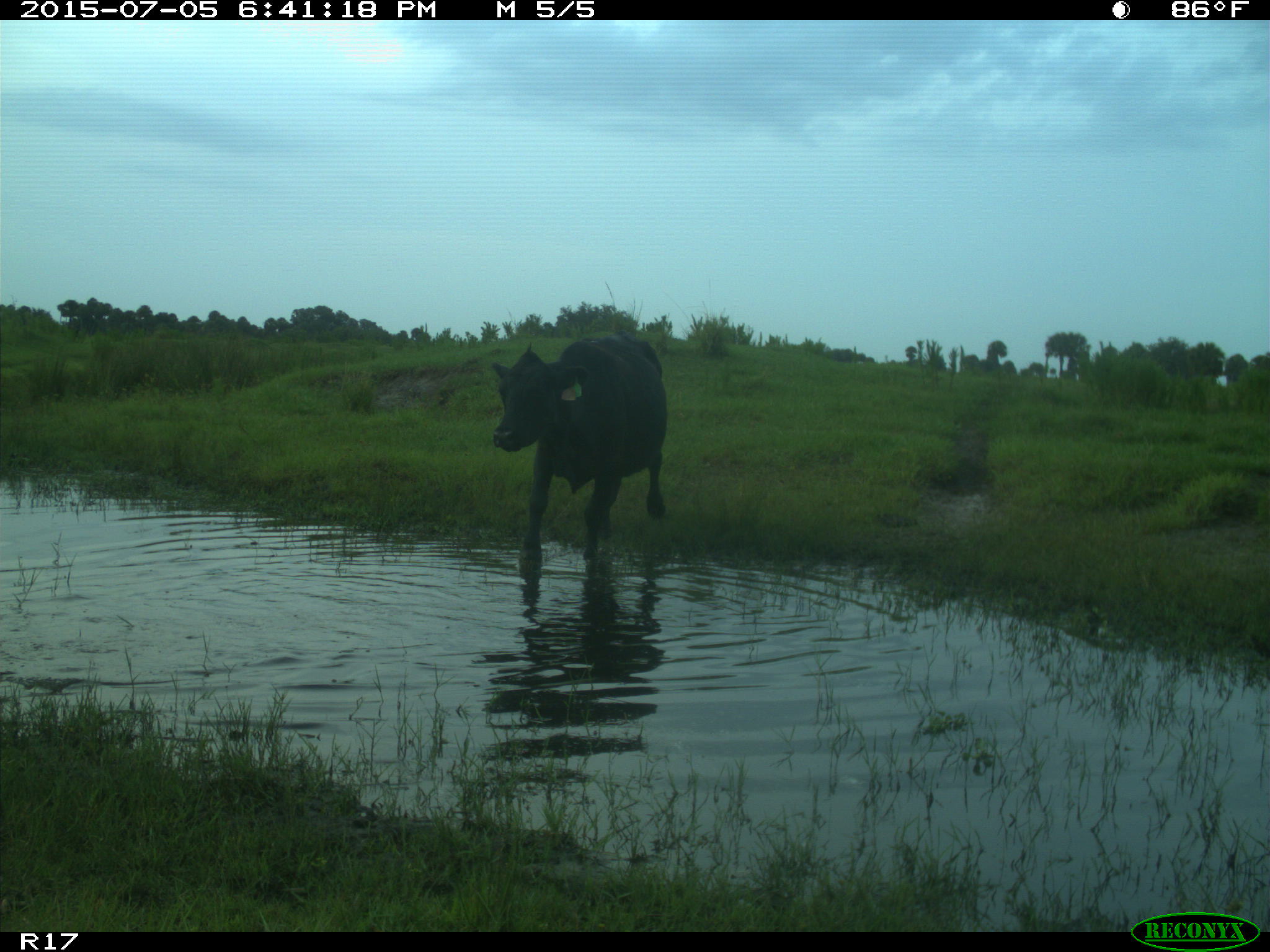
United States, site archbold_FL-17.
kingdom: Animalia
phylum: Chordata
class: Mammalia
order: Artiodactyla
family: Bovidae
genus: Bos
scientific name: Bos taurus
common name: domestic cow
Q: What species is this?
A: Bos taurus (domestic cow).